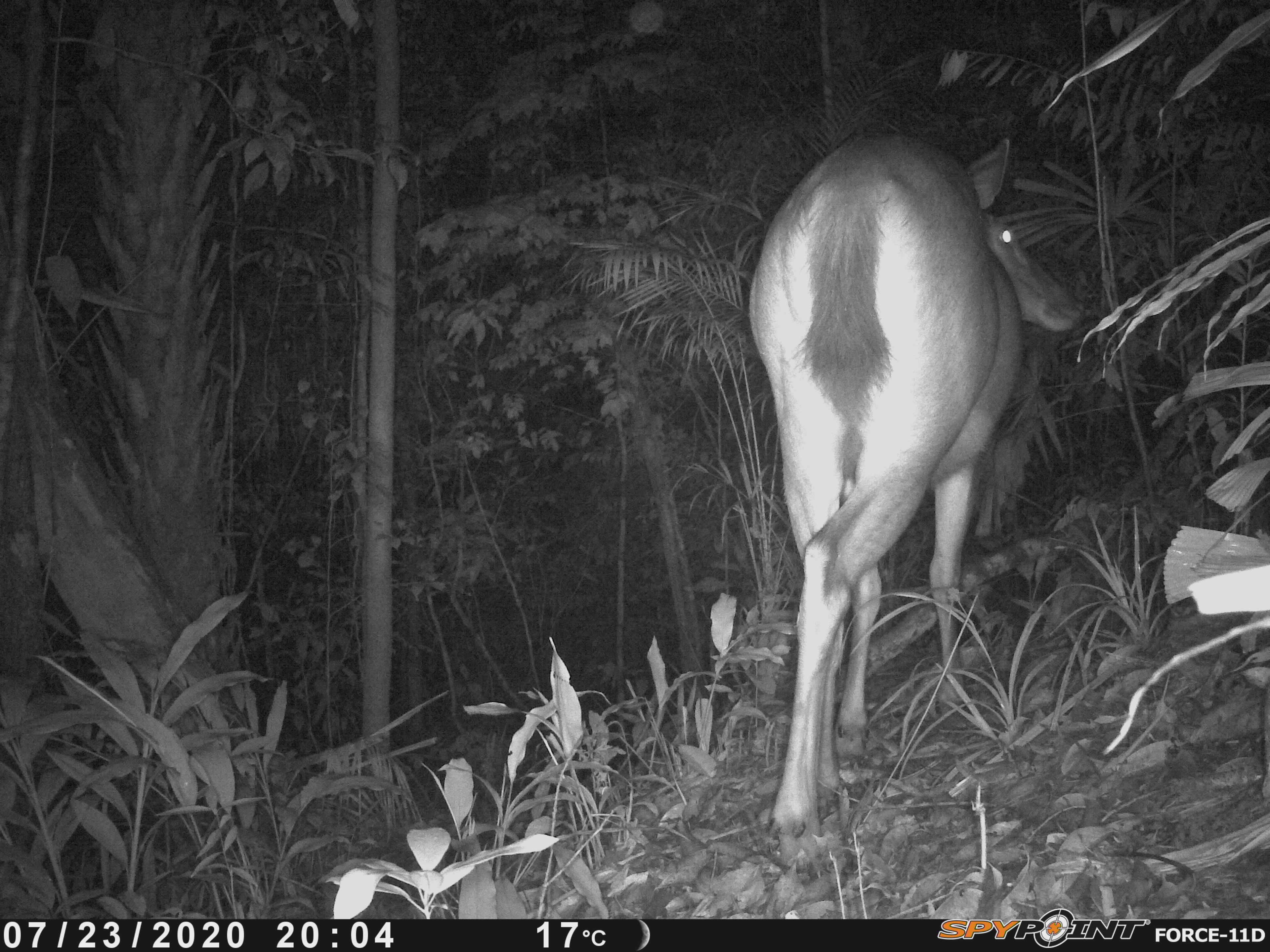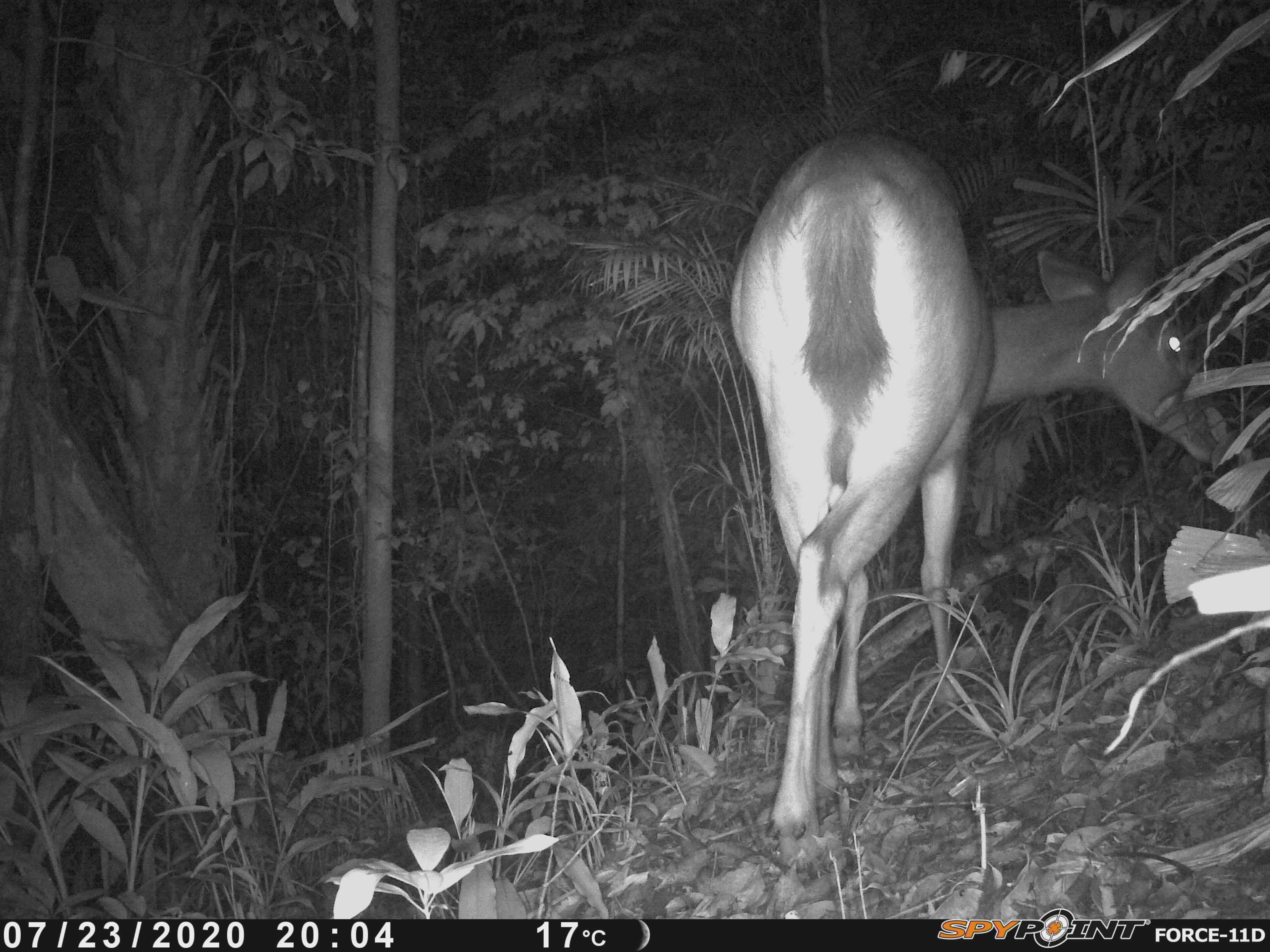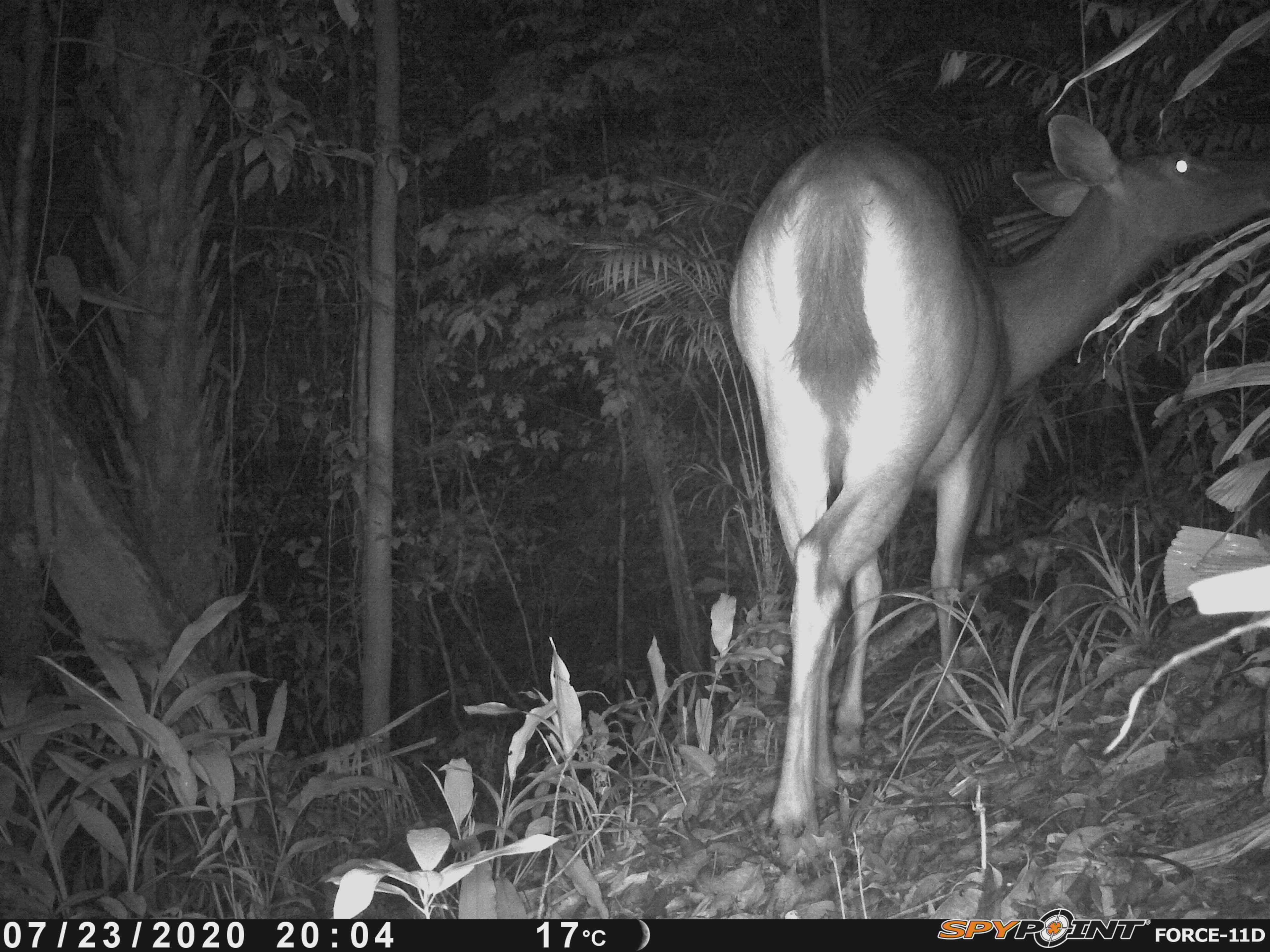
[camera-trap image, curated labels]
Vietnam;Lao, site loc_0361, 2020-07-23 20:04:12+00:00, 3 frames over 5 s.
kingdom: Animalia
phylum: Chordata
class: Mammalia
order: Artiodactyla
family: Cervidae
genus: Rusa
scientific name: Rusa unicolor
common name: sambar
Sambar (Rusa unicolor). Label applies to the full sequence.